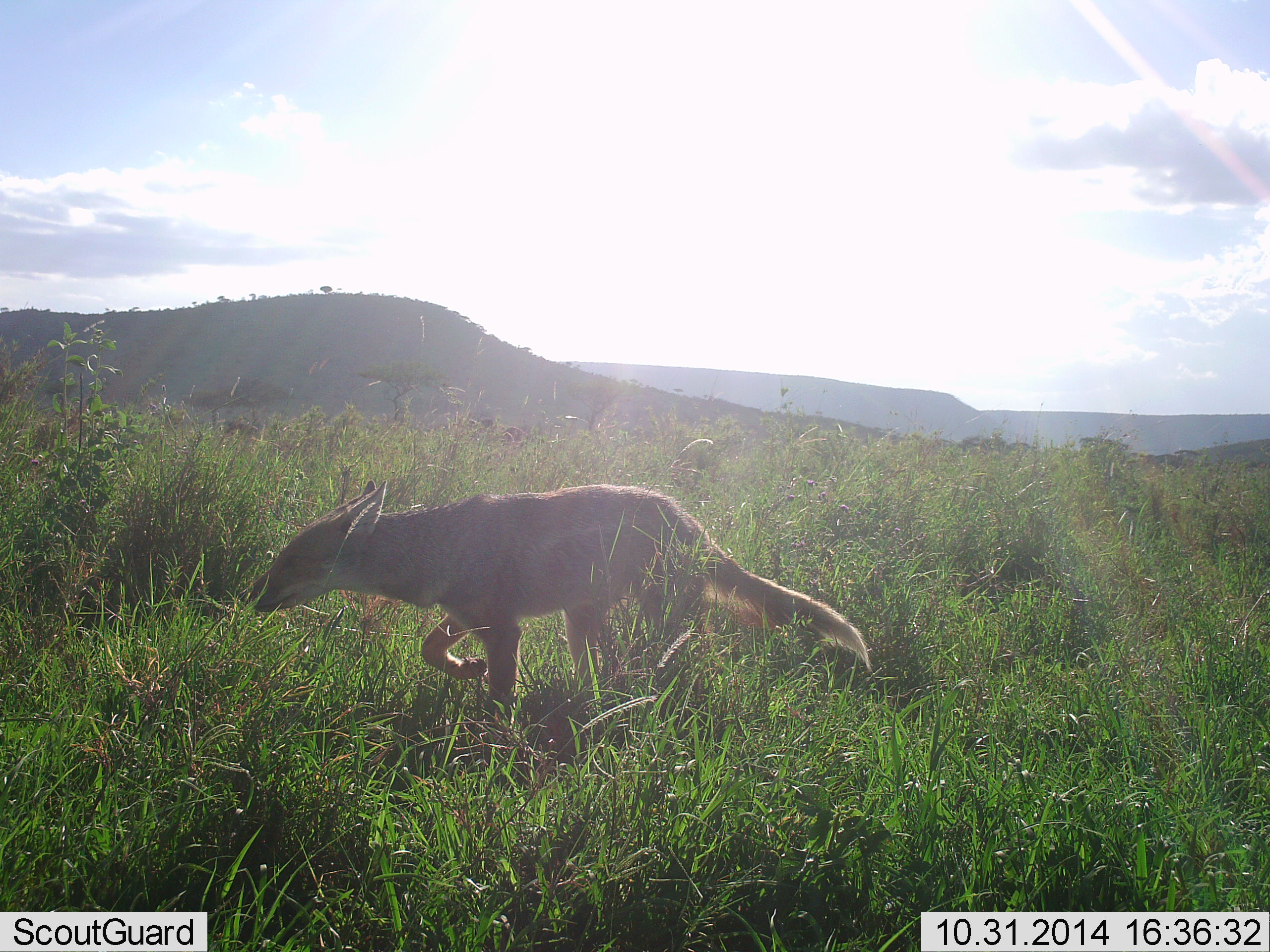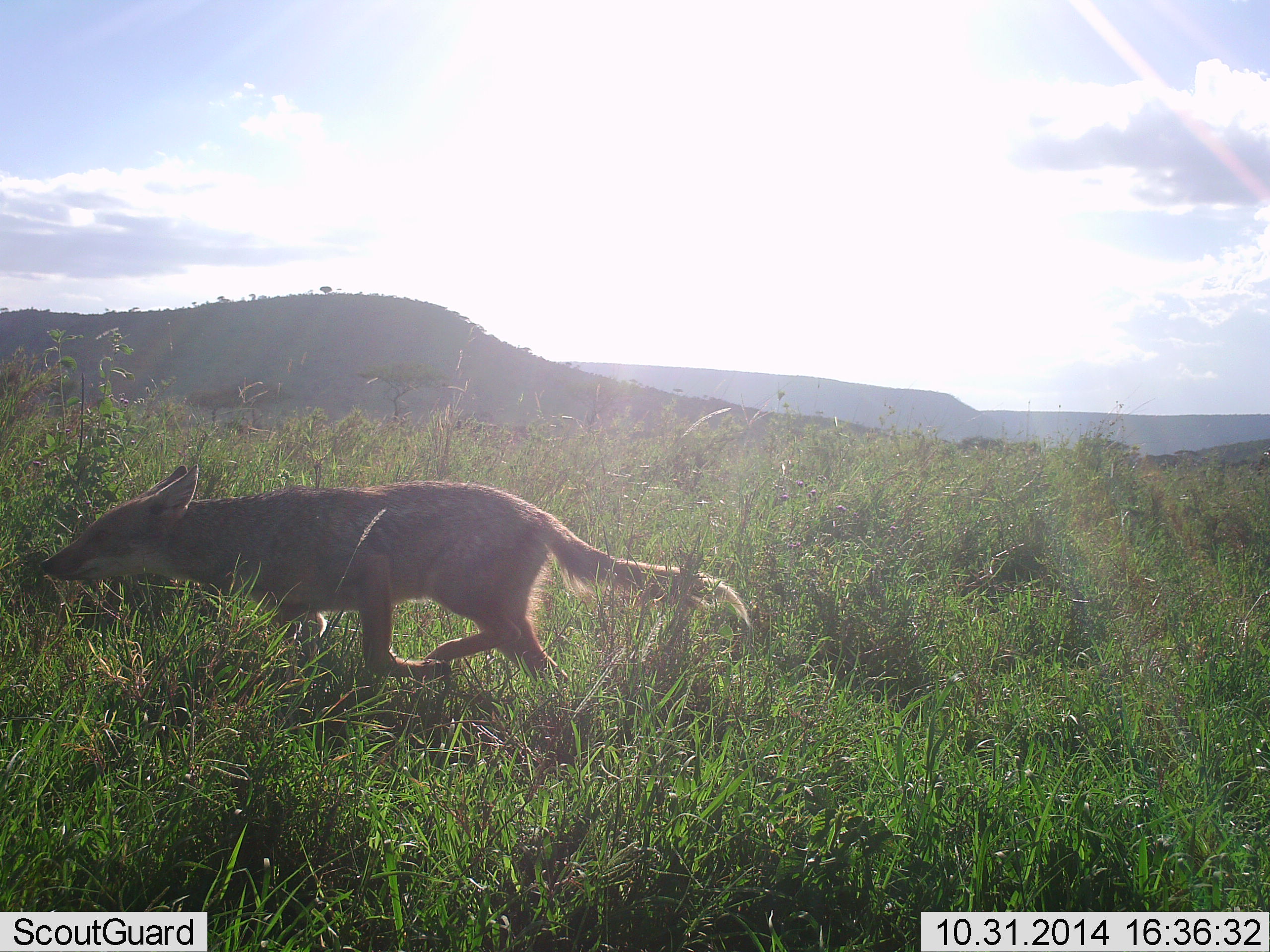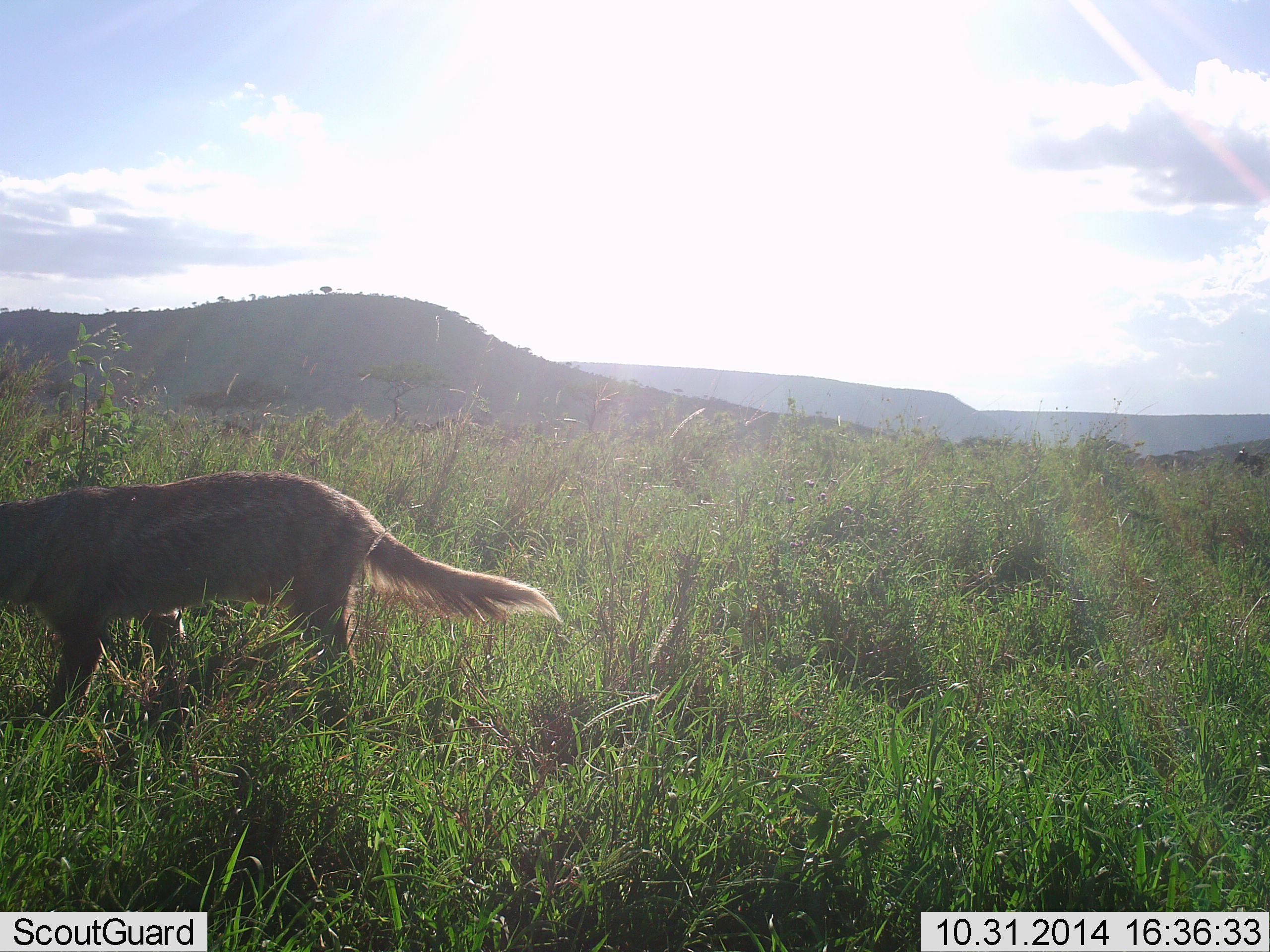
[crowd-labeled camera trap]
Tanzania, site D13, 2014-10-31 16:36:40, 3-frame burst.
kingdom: Animalia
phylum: Chordata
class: Mammalia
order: Carnivora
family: Canidae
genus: Lupulella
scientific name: Lupulella mesomelas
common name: black-backed jackal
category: jackal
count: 1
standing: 0%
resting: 0%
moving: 100%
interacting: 10%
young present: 0%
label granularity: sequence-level